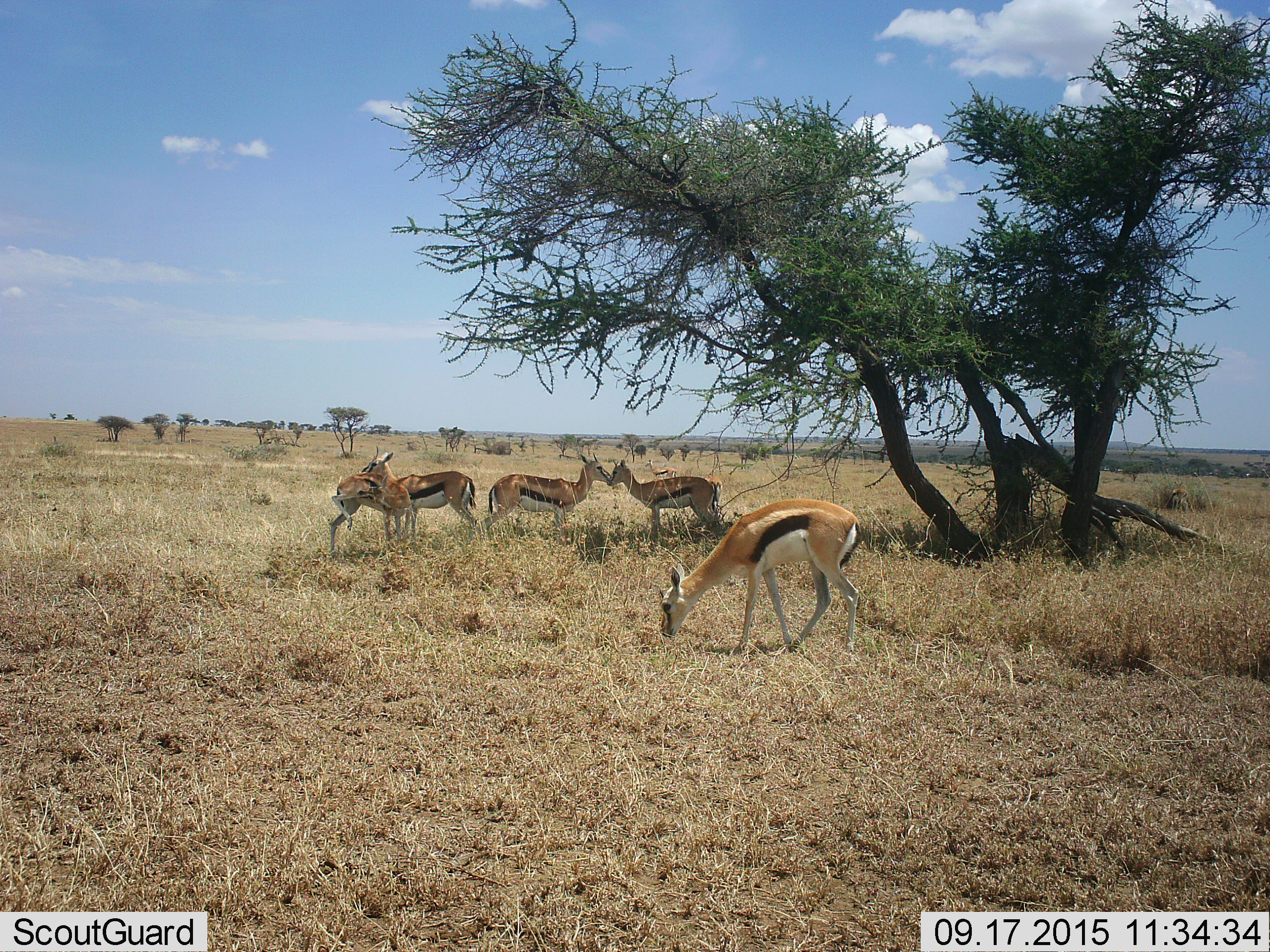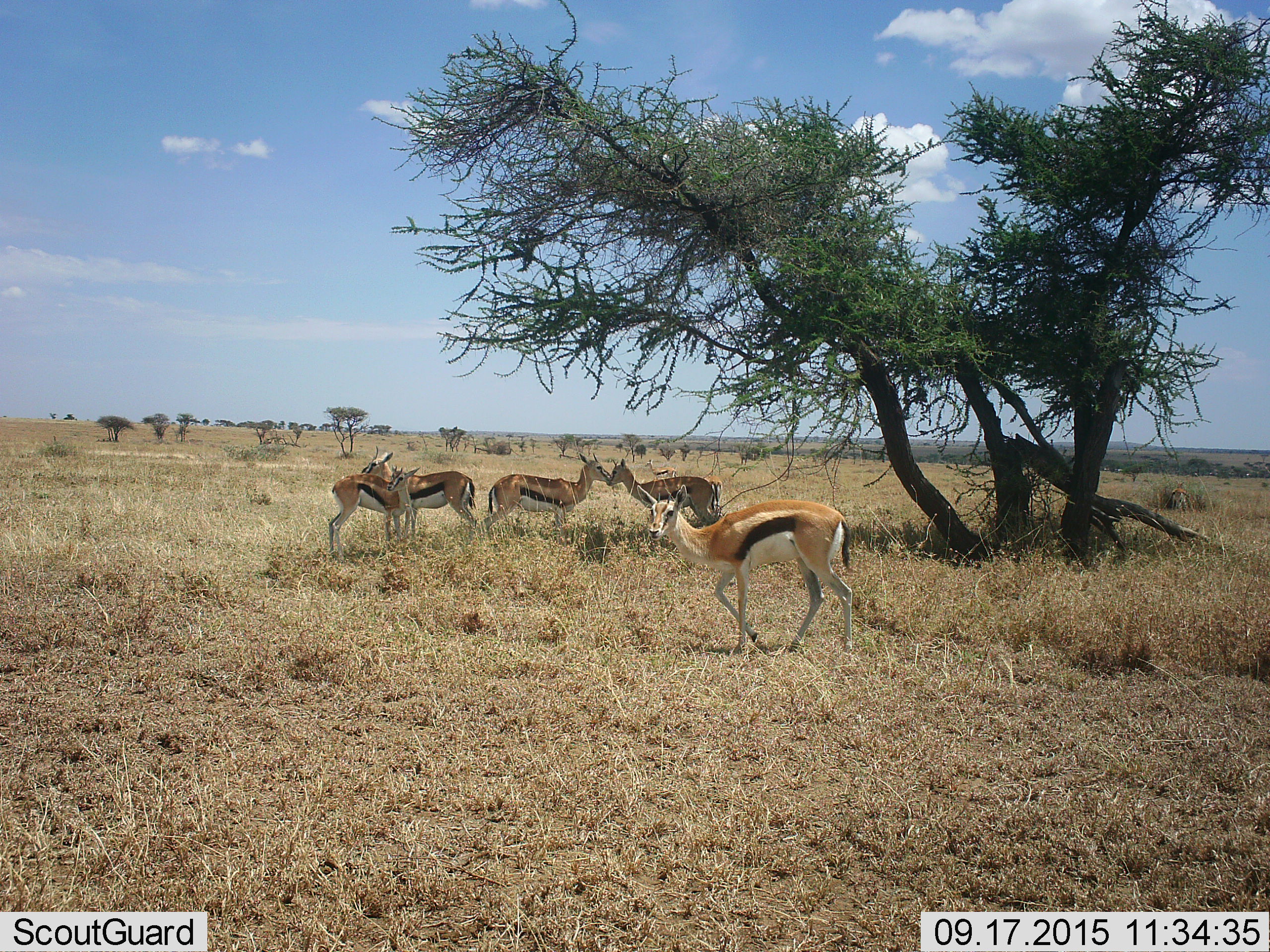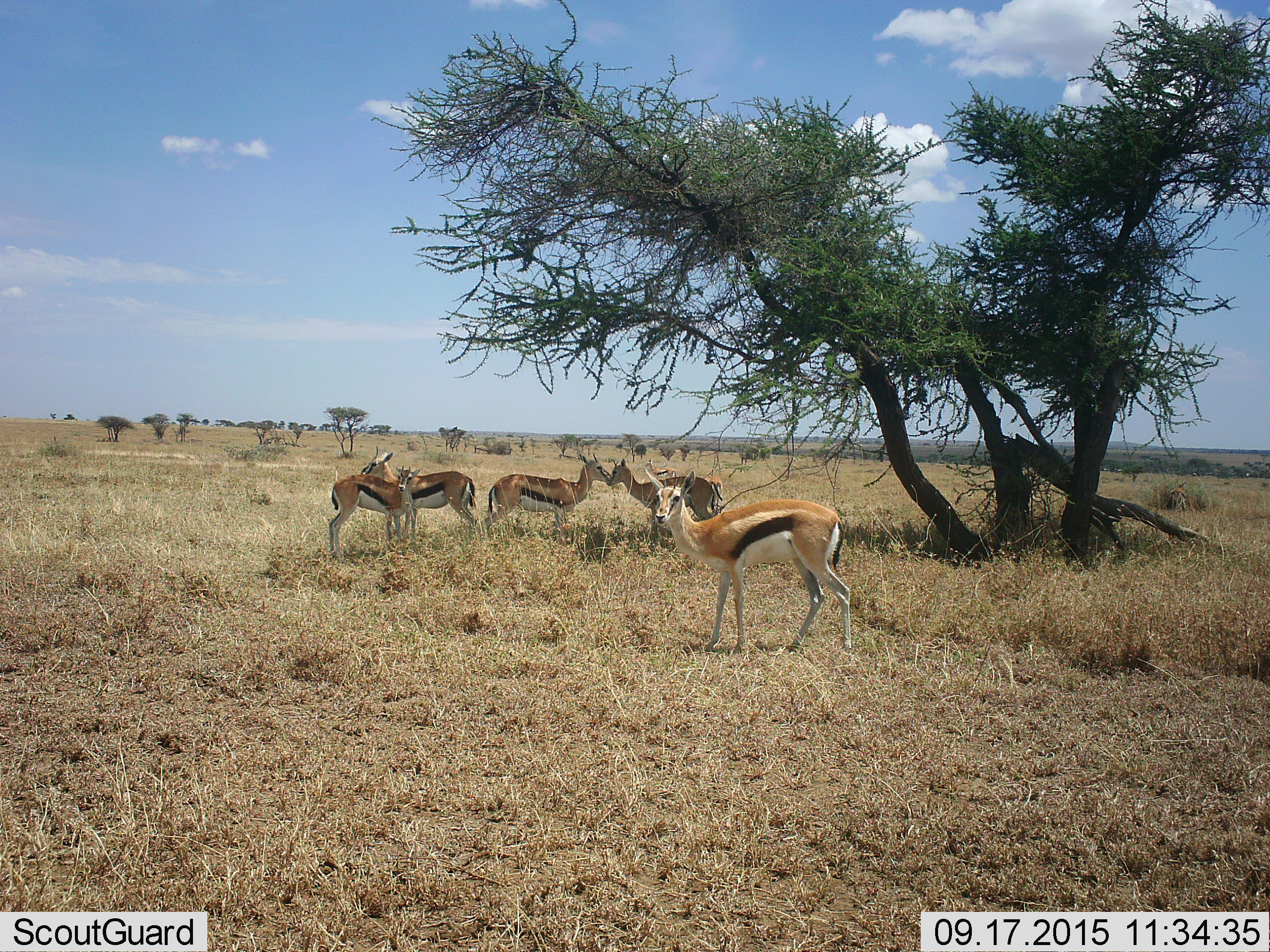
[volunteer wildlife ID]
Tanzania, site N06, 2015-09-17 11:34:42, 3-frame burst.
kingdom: Animalia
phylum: Chordata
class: Mammalia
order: Artiodactyla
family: Bovidae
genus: Eudorcas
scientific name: Eudorcas thomsonii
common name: thomson's gazelle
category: gazellethomsons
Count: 7.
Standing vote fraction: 90%.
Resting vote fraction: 0%.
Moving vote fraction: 40%.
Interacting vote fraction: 0%.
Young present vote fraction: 0%.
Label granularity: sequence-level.